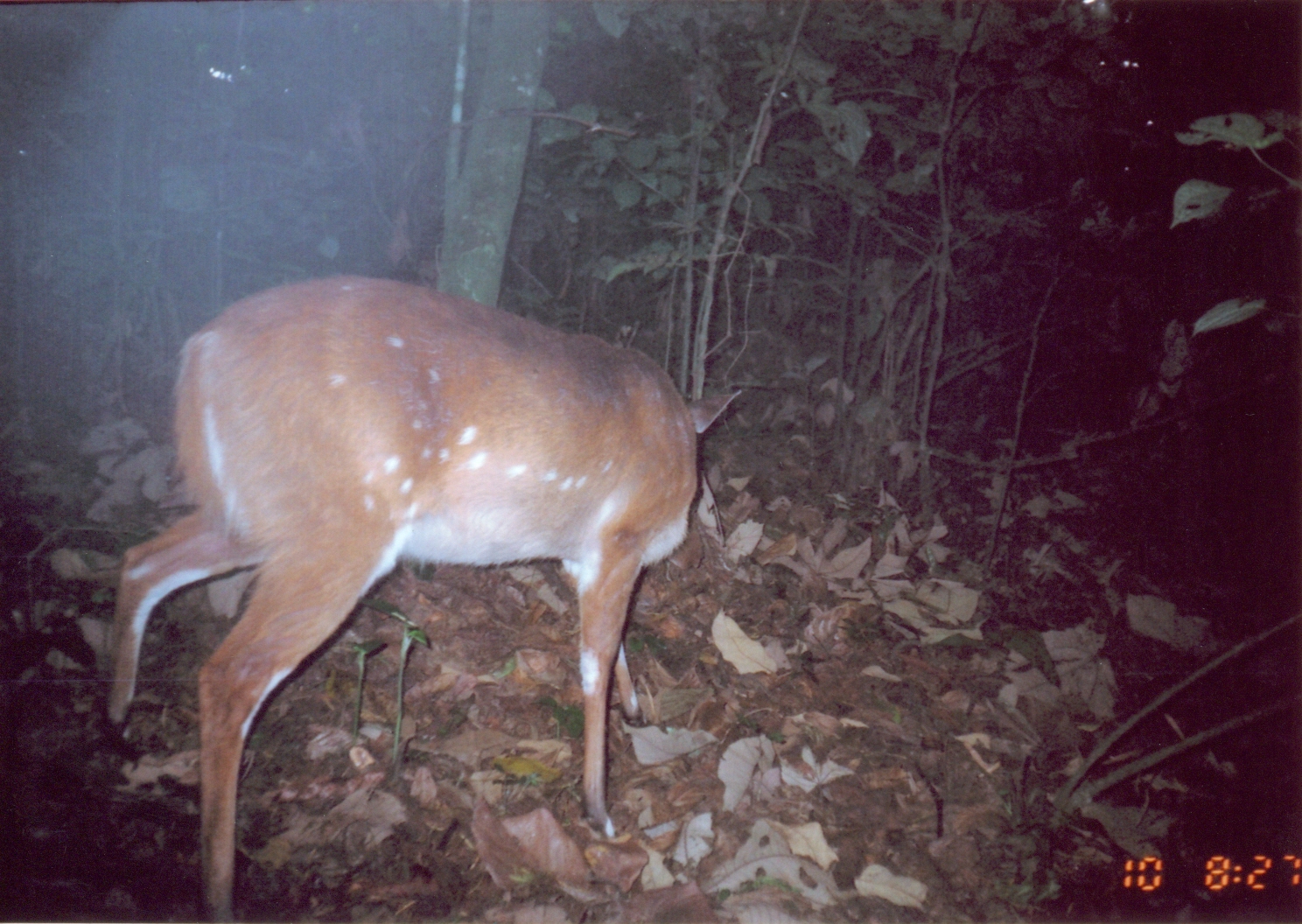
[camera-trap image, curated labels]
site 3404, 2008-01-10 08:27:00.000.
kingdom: Animalia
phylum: Chordata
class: Mammalia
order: Artiodactyla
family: Bovidae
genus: Tragelaphus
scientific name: Tragelaphus scriptus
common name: bushbuck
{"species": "Tragelaphus scriptus (bushbuck)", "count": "1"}